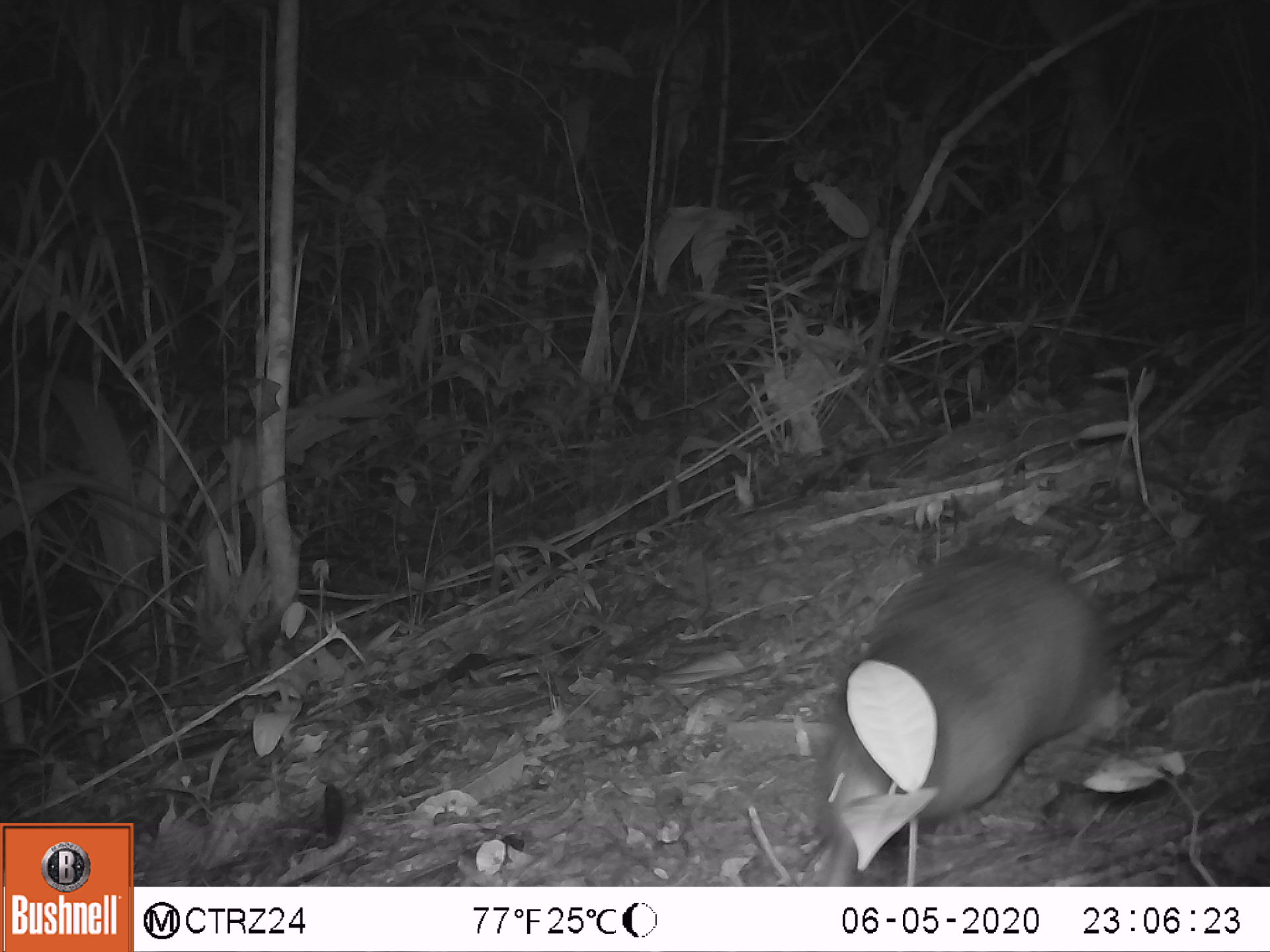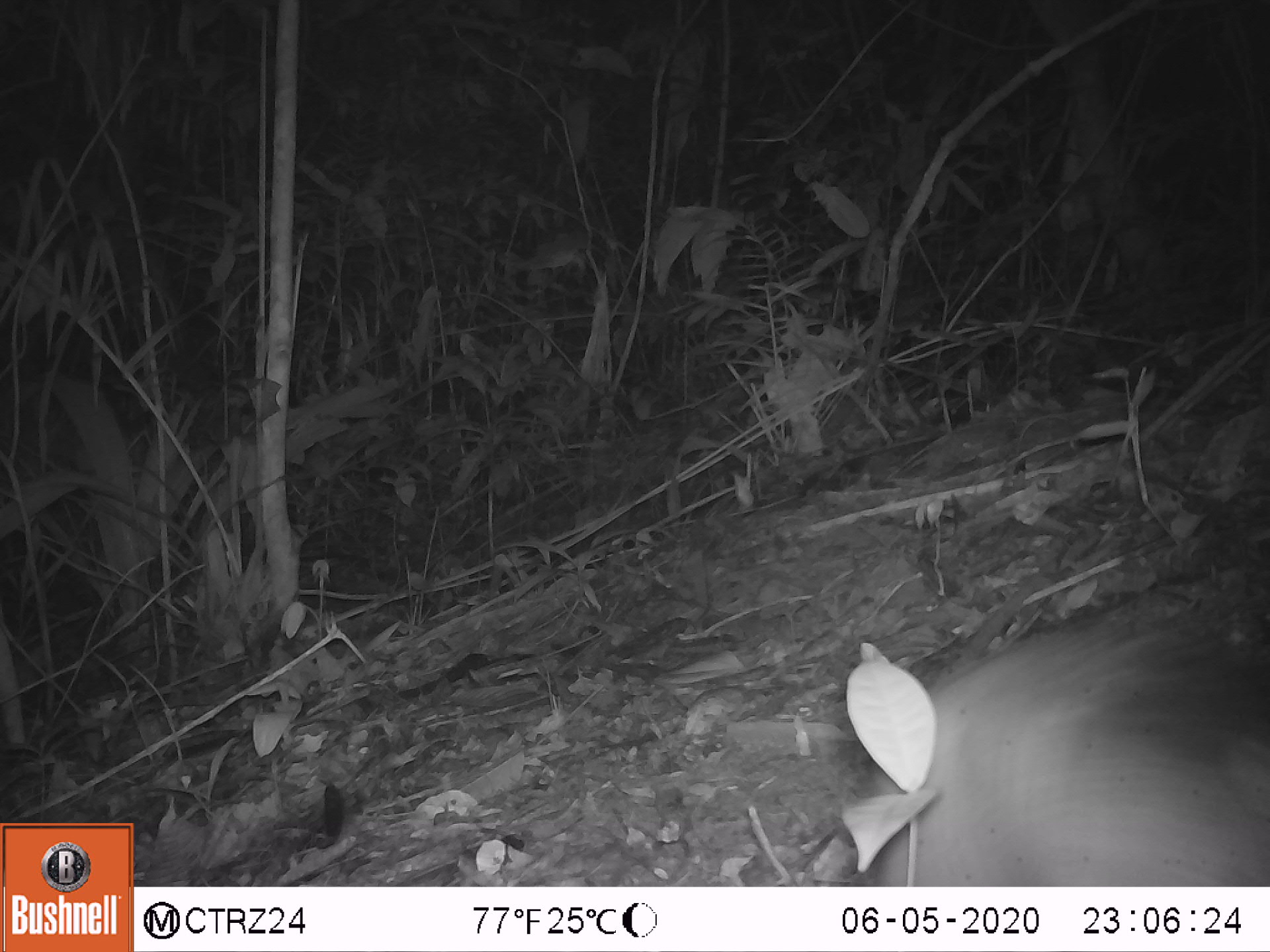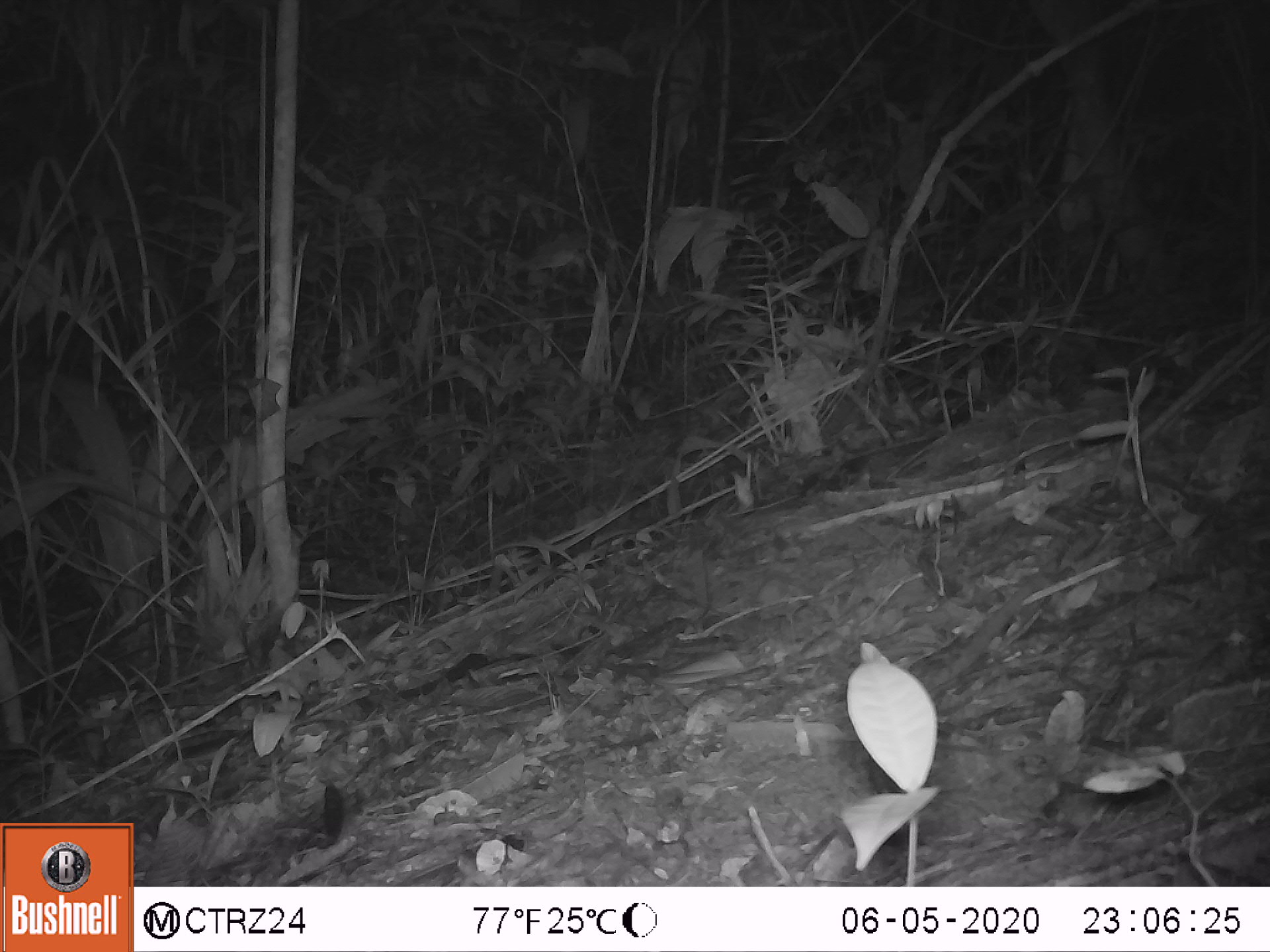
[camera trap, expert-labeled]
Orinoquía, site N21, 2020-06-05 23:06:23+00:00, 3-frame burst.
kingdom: Animalia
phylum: Chordata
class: Mammalia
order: Cingulata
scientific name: Cingulata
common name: armadillo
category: unknown armadillo